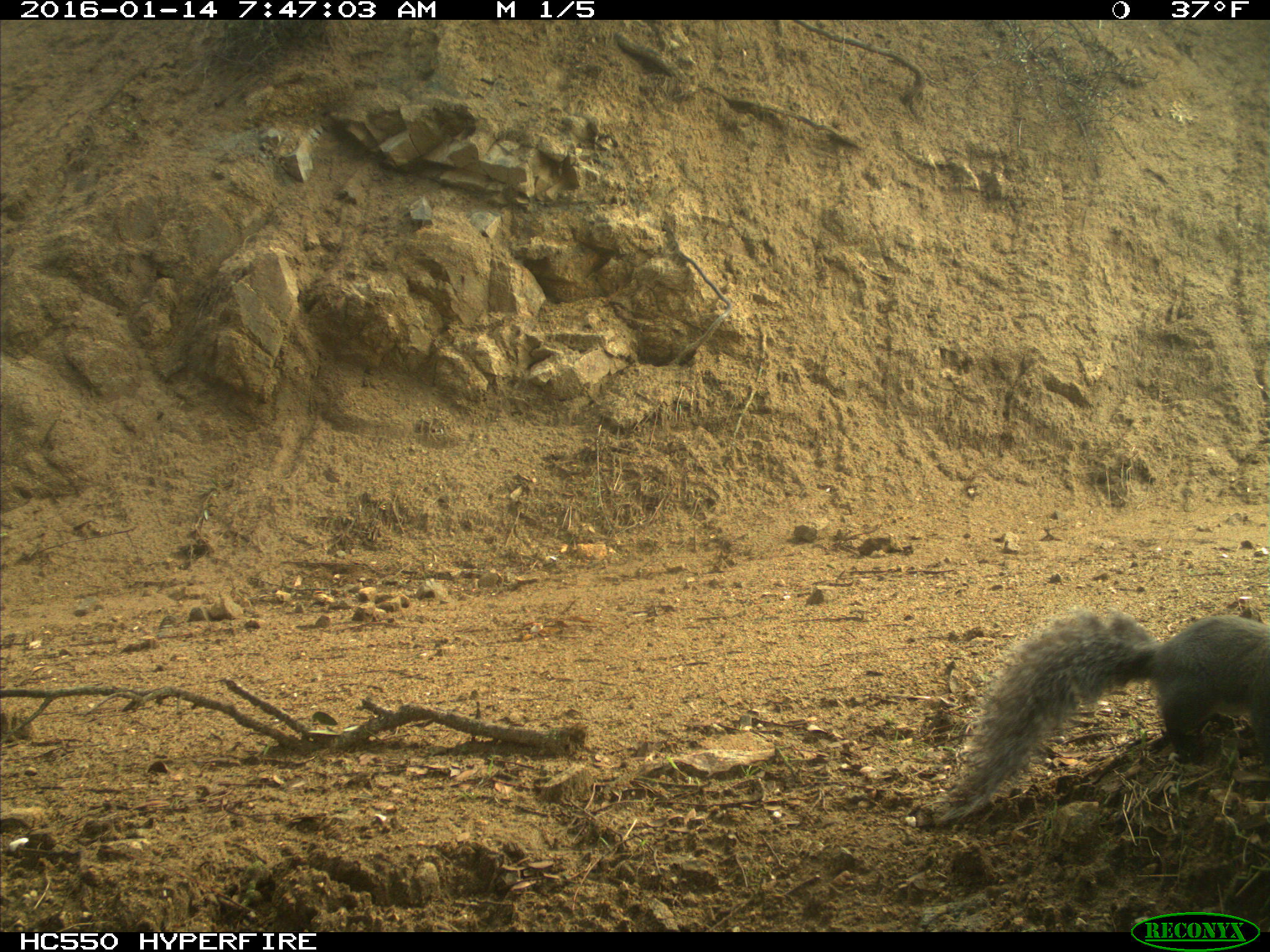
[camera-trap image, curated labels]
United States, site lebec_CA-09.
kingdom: Animalia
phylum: Chordata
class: Mammalia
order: Rodentia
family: Sciuridae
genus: Sciurus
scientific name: Sciurus carolinensis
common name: eastern gray squirrel